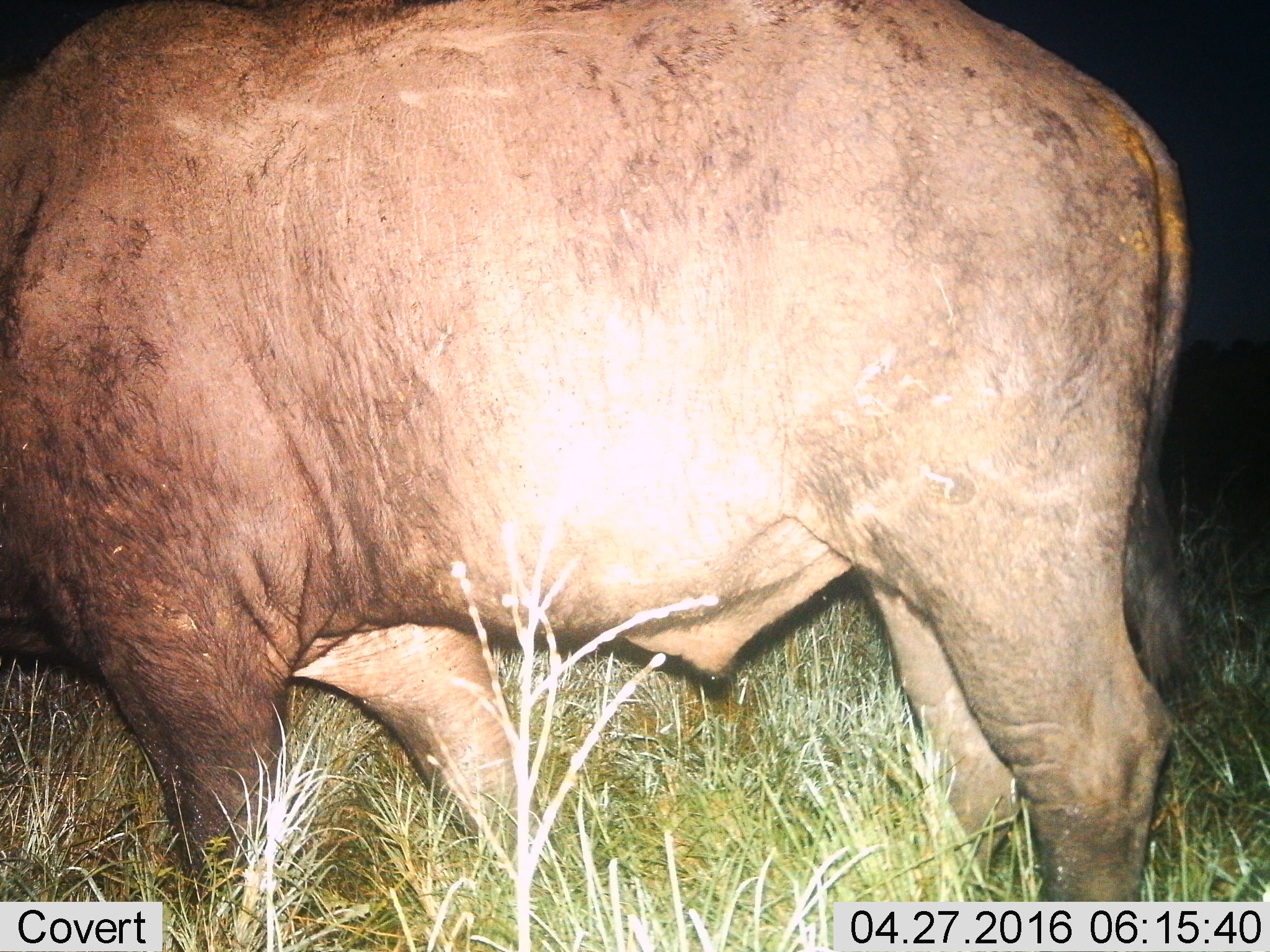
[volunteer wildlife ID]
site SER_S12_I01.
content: unidentified animal